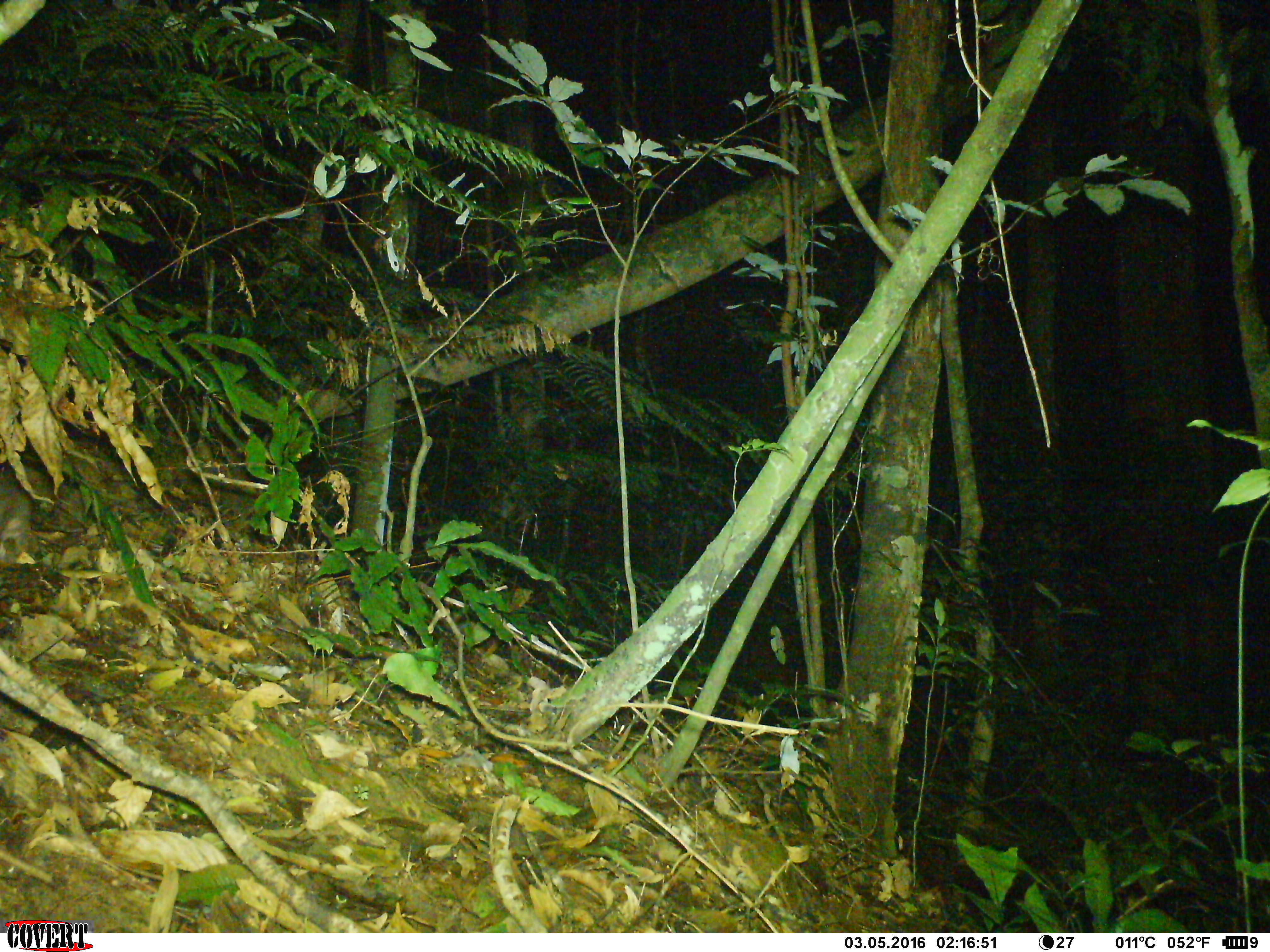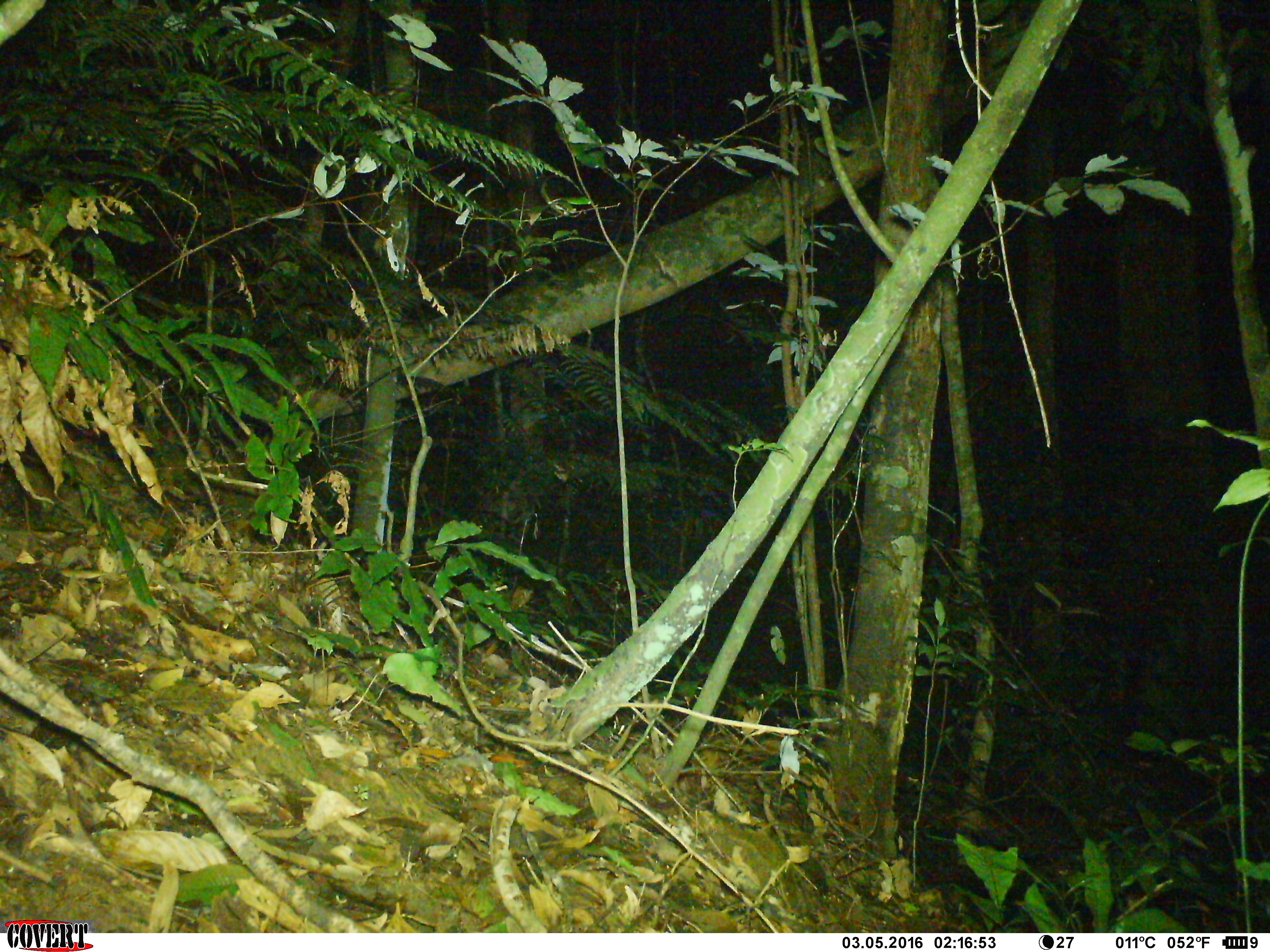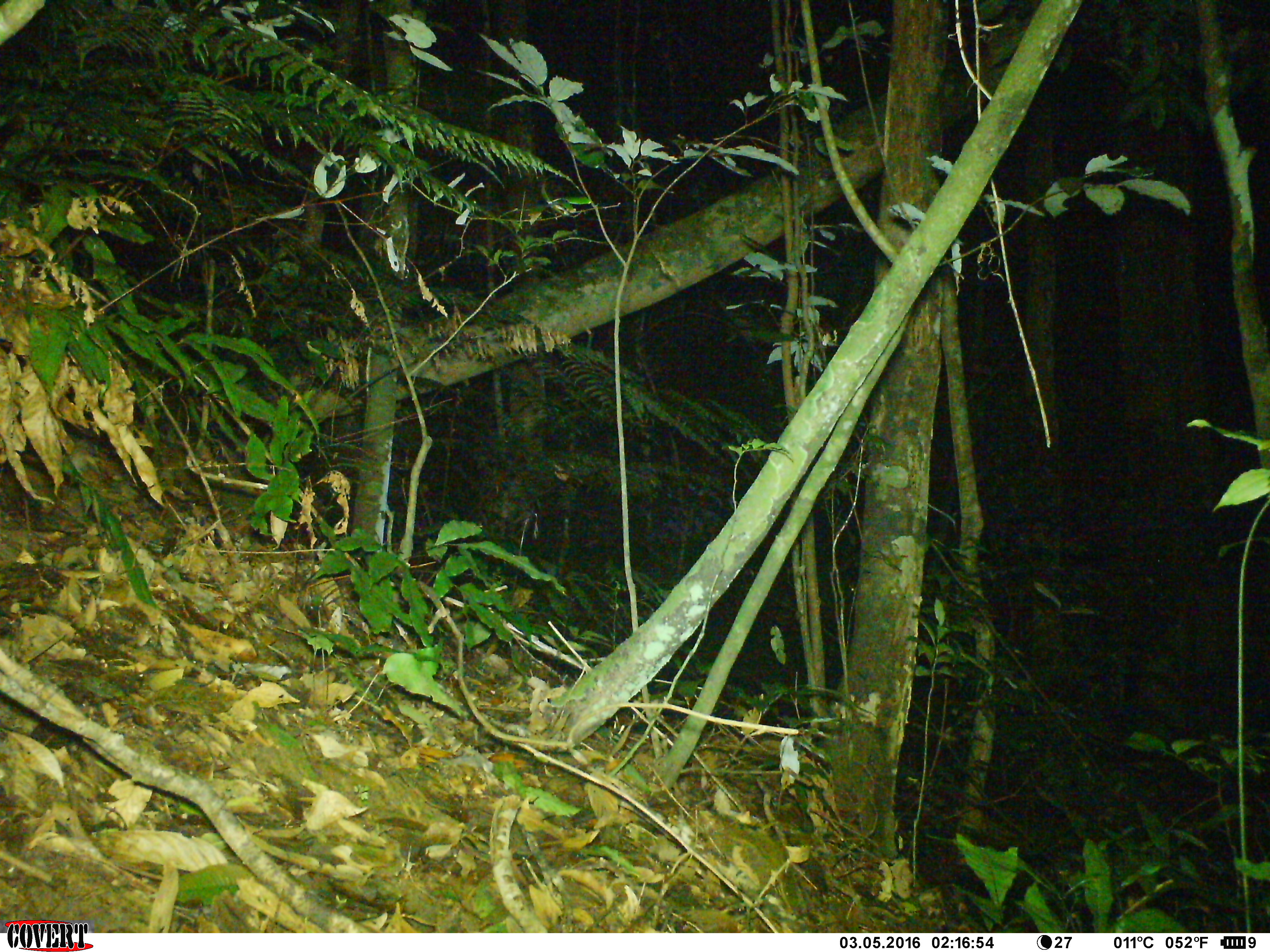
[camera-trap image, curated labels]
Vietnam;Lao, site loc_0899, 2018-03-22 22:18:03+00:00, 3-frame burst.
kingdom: Animalia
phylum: Chordata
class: Mammalia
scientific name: Mammalia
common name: mammal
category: unidentified small mammal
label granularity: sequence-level